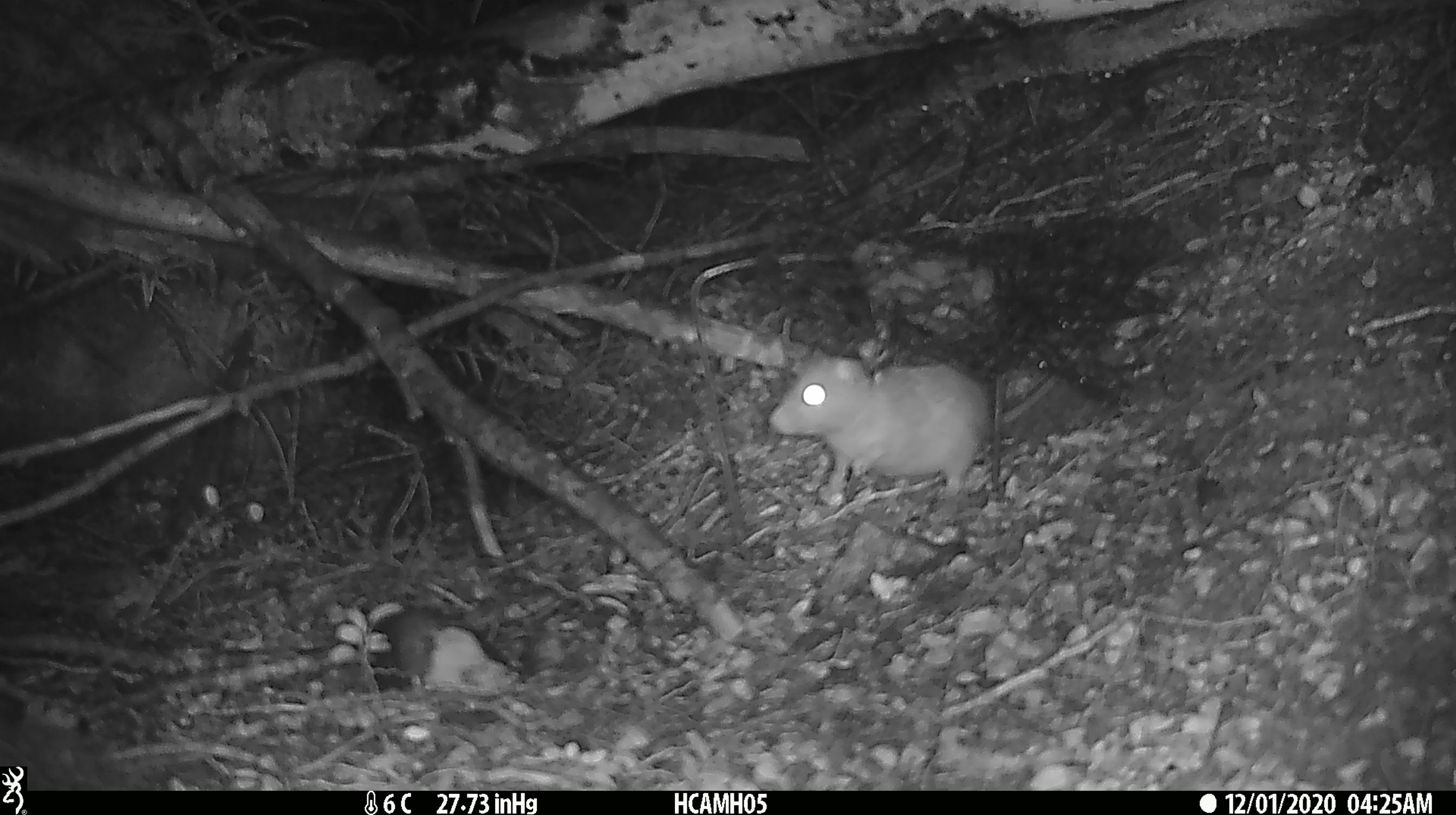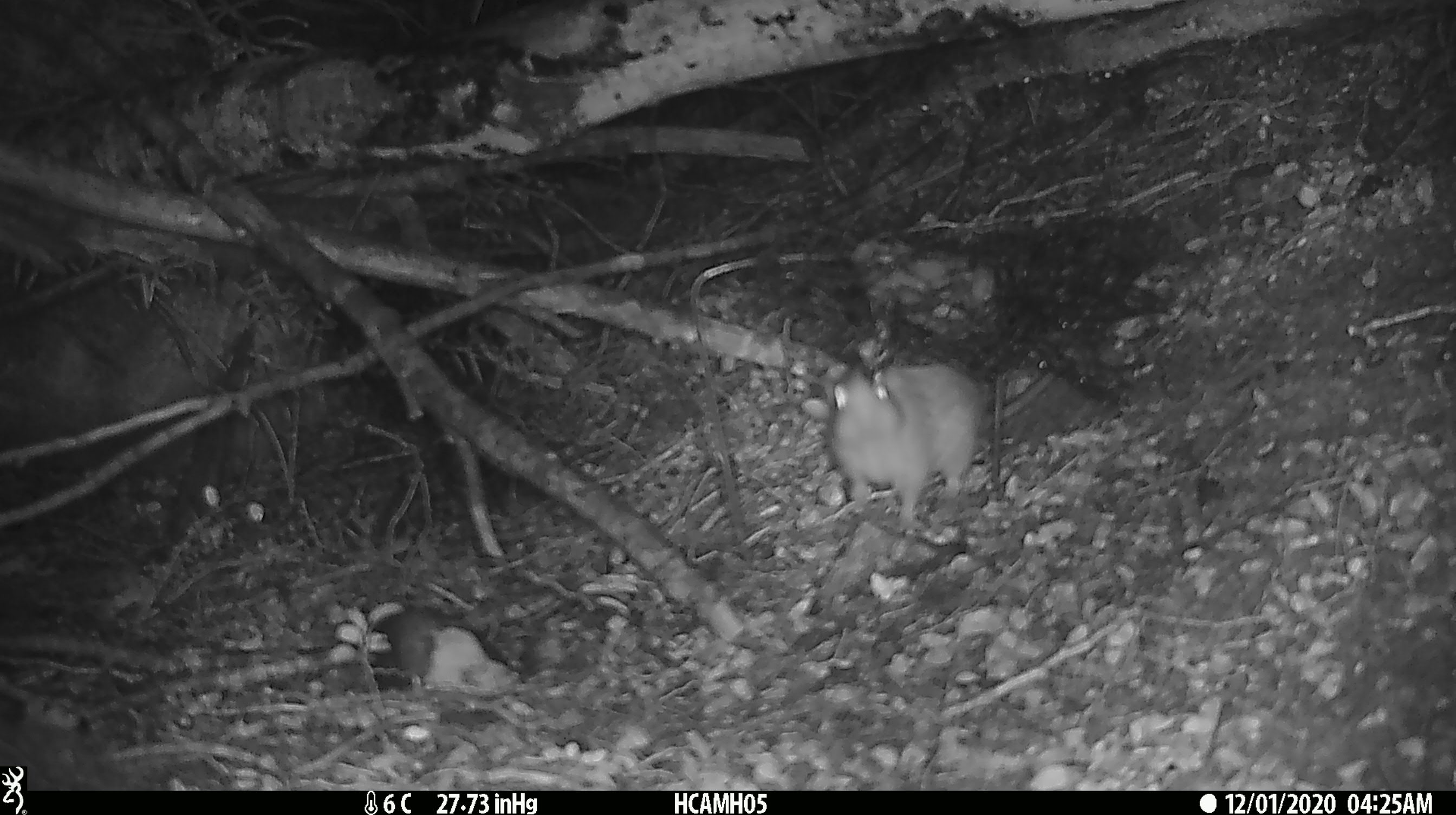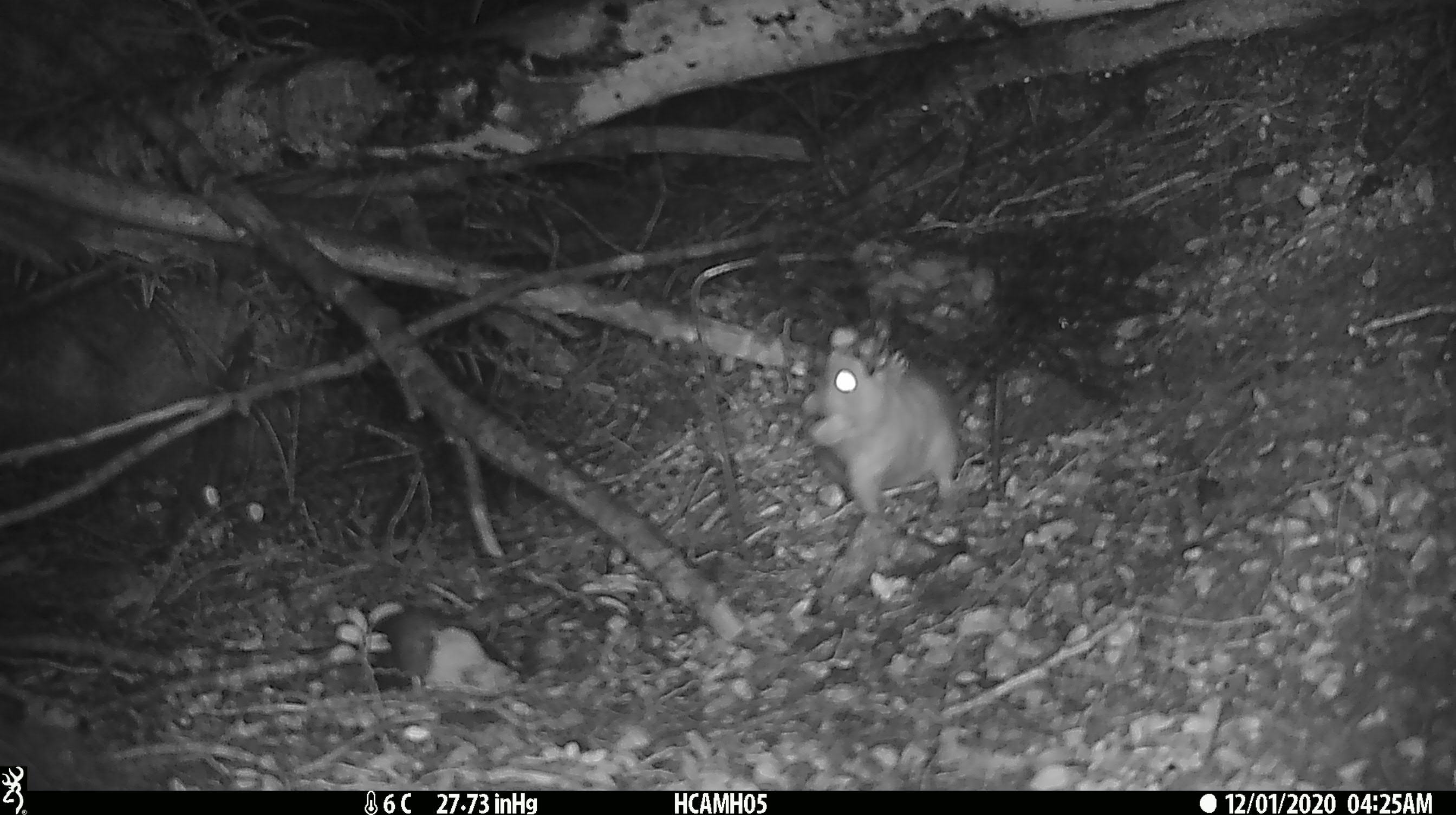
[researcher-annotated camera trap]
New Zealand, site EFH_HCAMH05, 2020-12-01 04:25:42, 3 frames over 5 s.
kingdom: Animalia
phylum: Chordata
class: Mammalia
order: Rodentia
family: Muridae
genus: Rattus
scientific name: Rattus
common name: rat